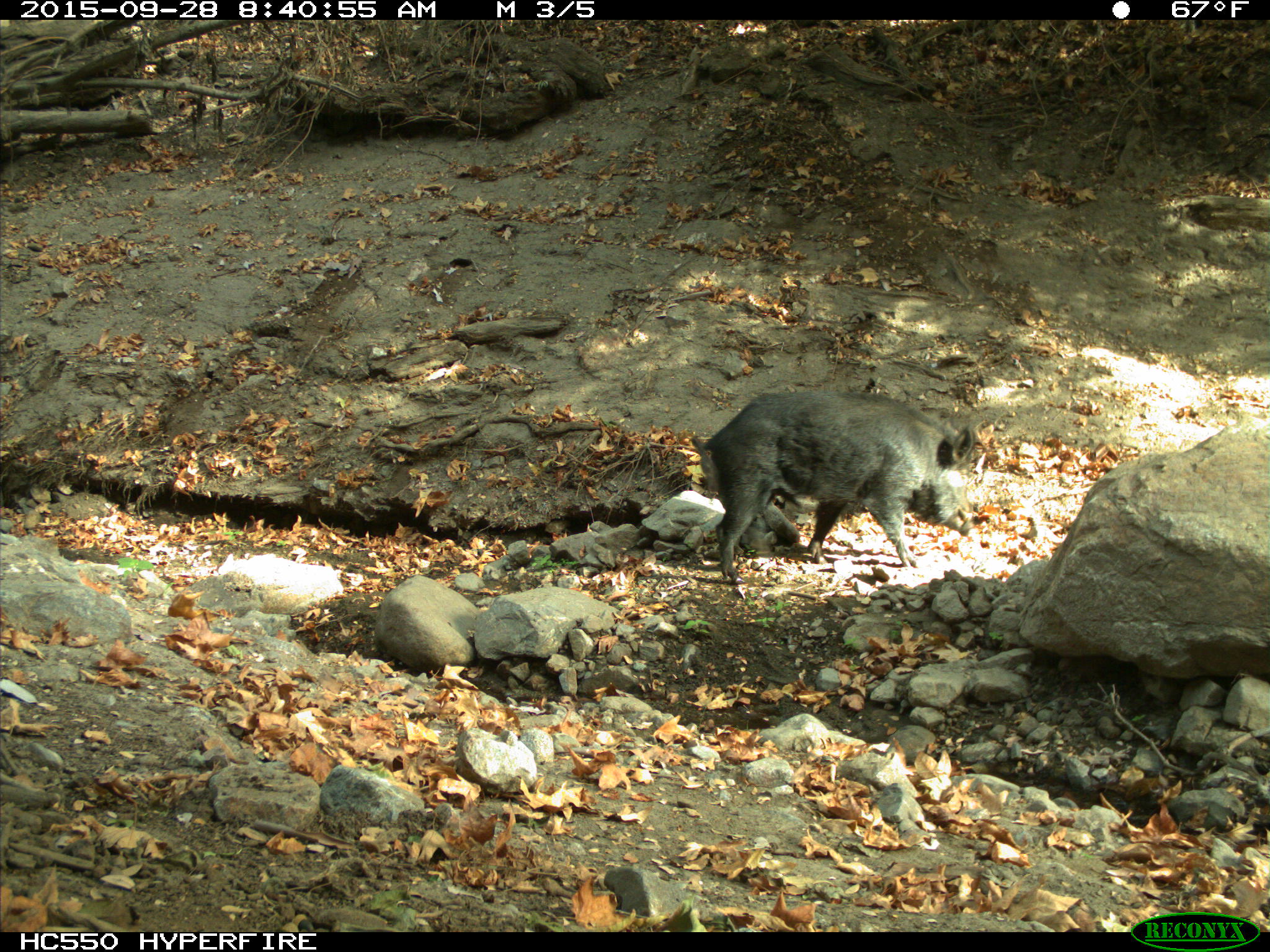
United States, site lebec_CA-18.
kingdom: Animalia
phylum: Chordata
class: Mammalia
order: Artiodactyla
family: Suidae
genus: Sus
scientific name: Sus scrofa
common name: wild boar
Sus scrofa (wild boar).